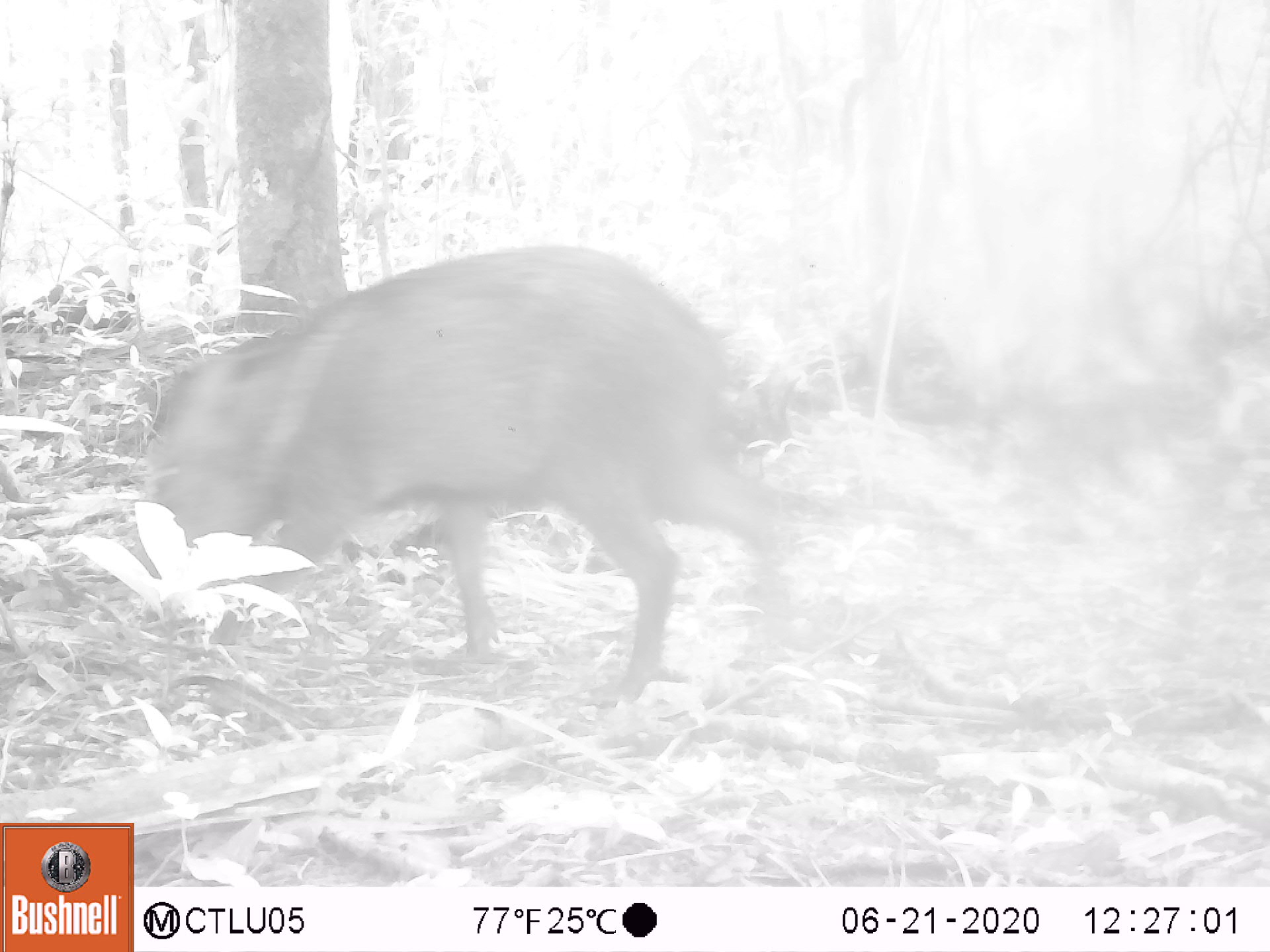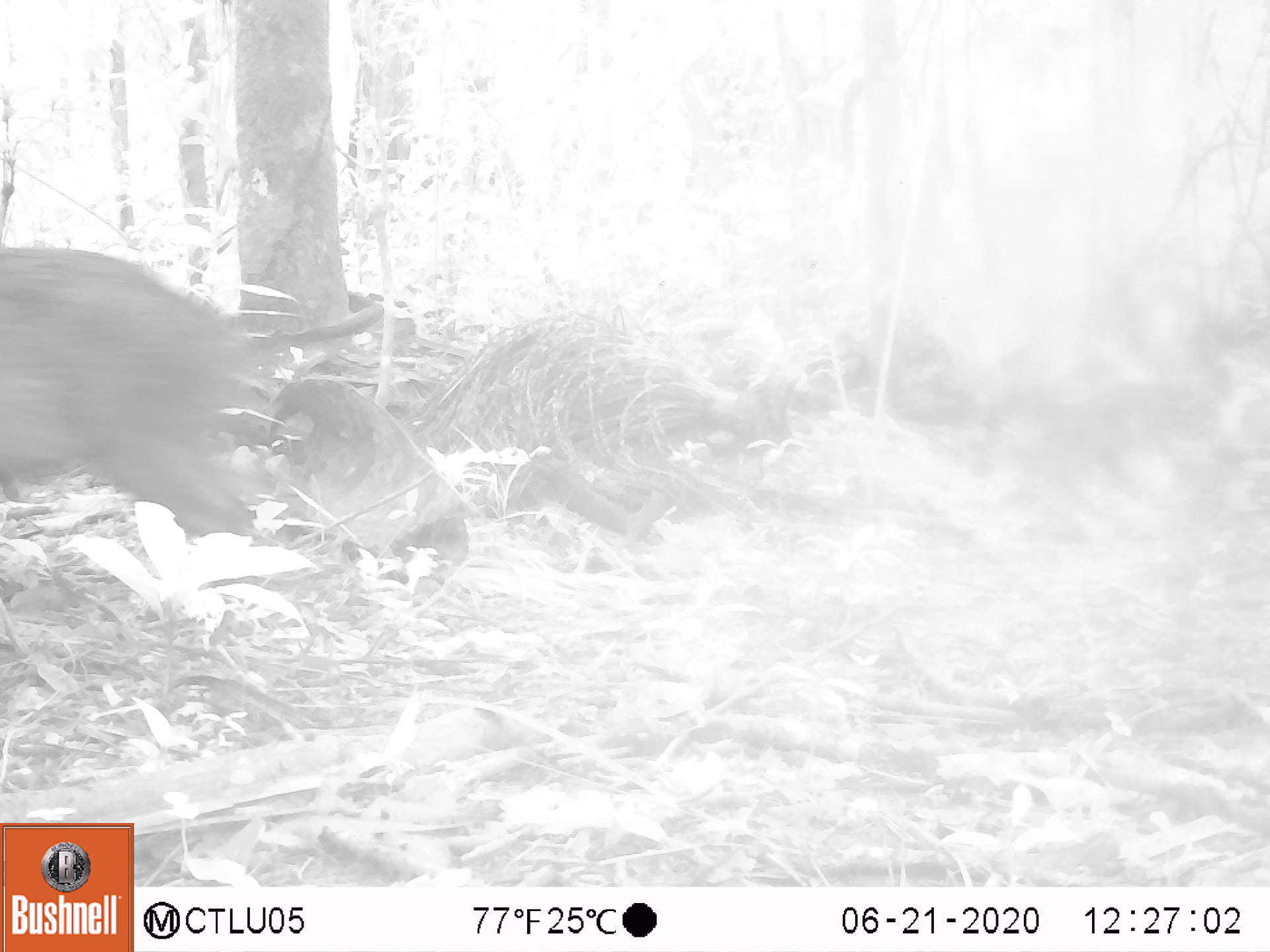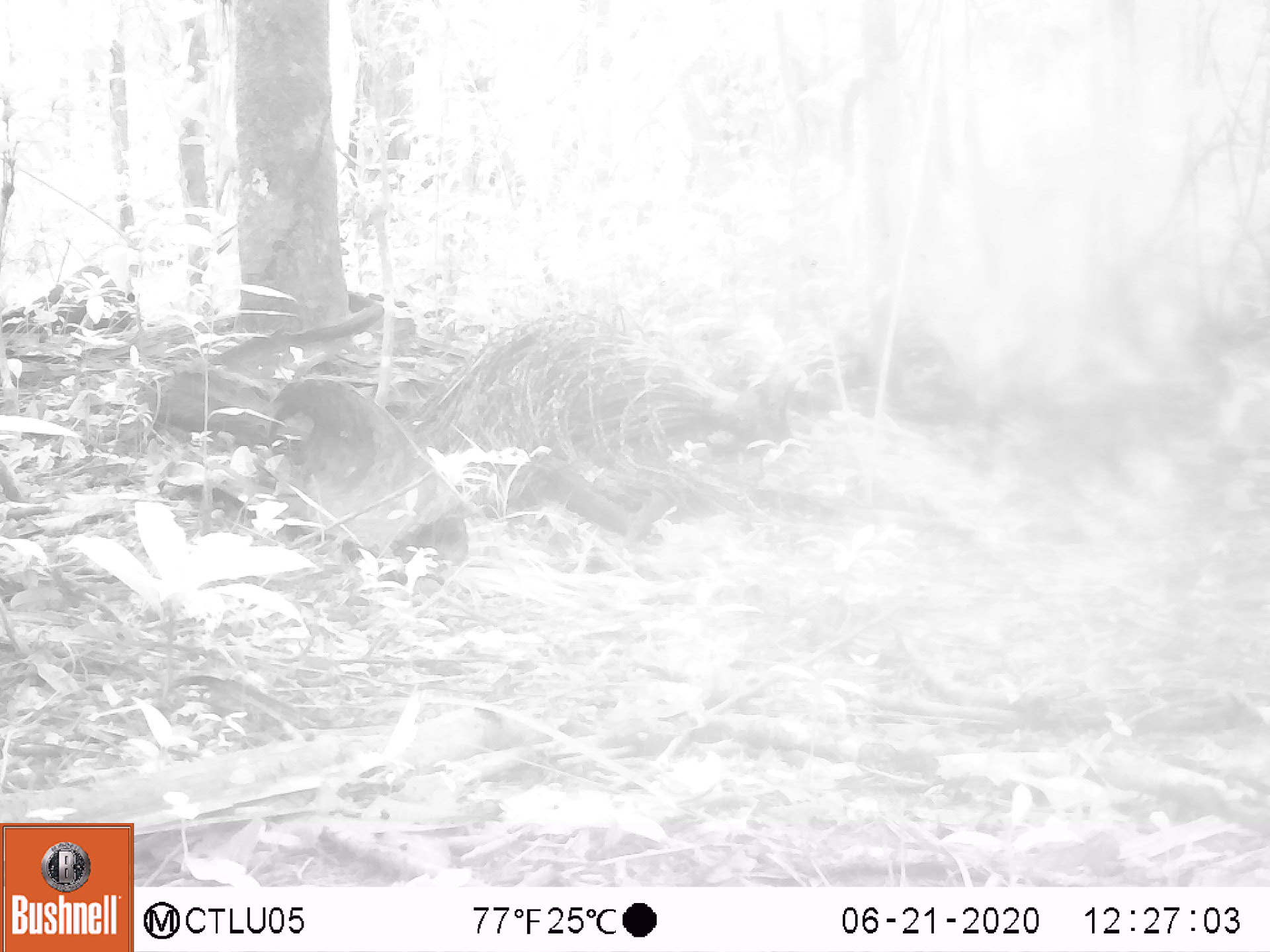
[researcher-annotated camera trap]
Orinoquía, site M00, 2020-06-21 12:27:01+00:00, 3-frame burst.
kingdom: Animalia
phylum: Chordata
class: Mammalia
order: Artiodactyla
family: Tayassuidae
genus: Pecari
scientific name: Pecari tajacu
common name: collared peccary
Collared peccary (Pecari tajacu).